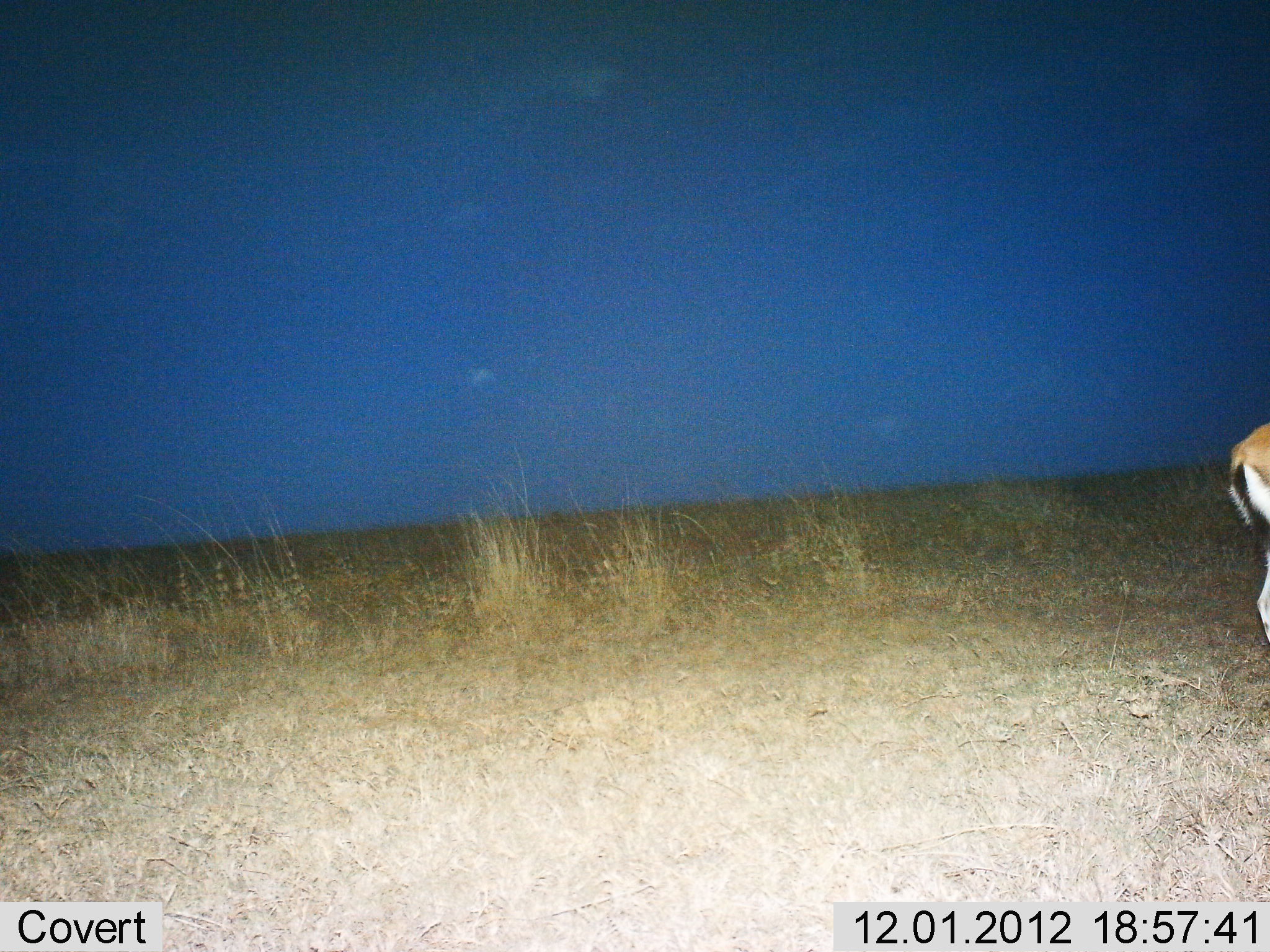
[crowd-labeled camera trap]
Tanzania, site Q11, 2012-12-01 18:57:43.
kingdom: Animalia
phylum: Chordata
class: Mammalia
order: Artiodactyla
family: Bovidae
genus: Eudorcas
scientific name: Eudorcas thomsonii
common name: thomson's gazelle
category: gazellethomsons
Gazellethomsons (thomson's gazelle) (Eudorcas thomsonii), count 1. Behavior (volunteer vote fractions): standing 90%, resting 0%, moving 30%, interacting 0%. Young present (vote fraction): 0%. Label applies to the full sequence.